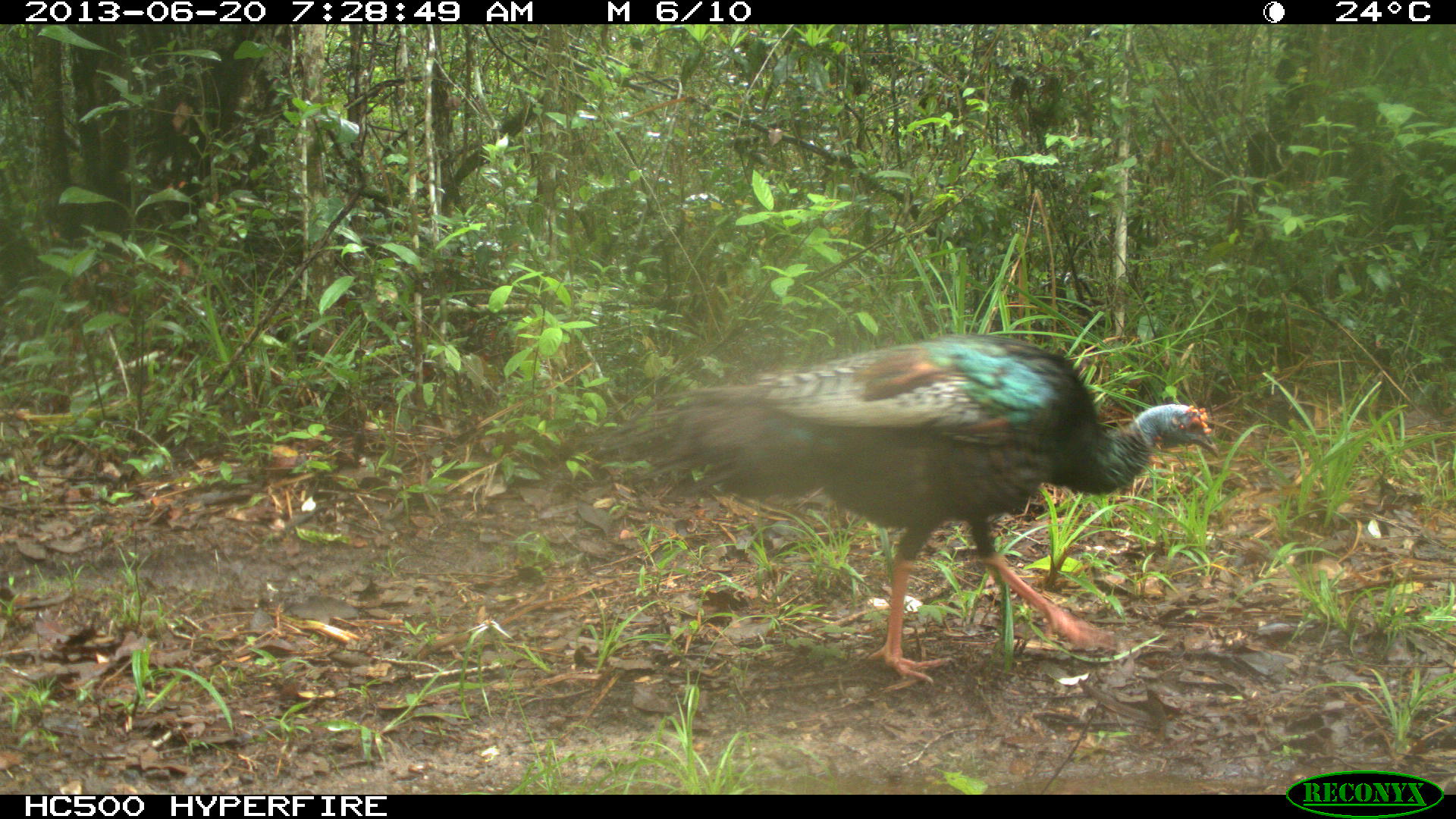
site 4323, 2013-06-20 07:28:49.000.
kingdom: Animalia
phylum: Chordata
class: Aves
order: Galliformes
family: Phasianidae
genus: Meleagris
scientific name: Meleagris ocellata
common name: ocellated turkey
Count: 1.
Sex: male.